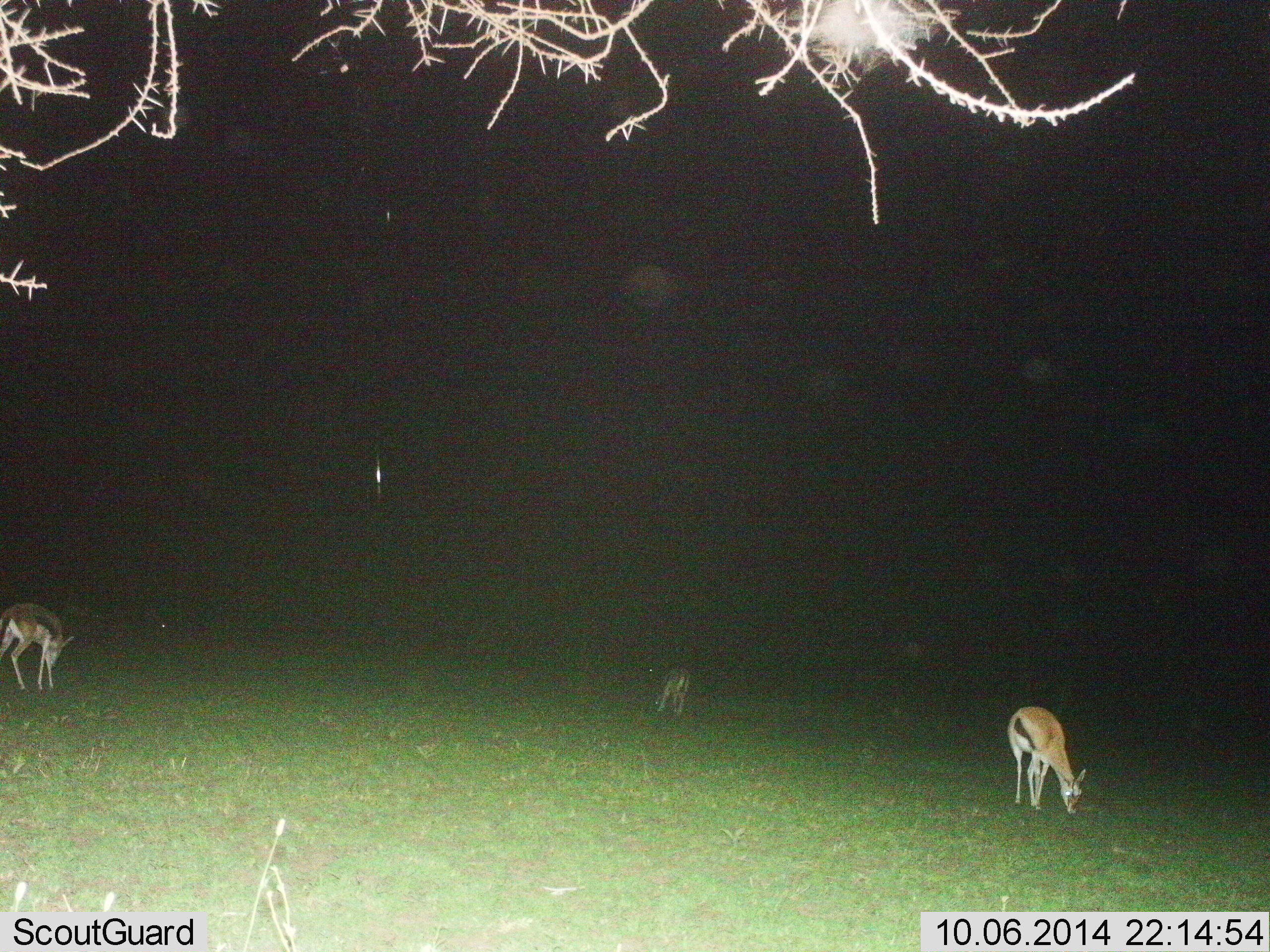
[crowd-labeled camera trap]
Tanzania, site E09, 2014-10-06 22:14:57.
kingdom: Animalia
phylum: Chordata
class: Mammalia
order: Artiodactyla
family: Bovidae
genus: Eudorcas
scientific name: Eudorcas thomsonii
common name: thomson's gazelle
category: gazellethomsons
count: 3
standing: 20%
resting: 0%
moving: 0%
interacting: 0%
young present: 20%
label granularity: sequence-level